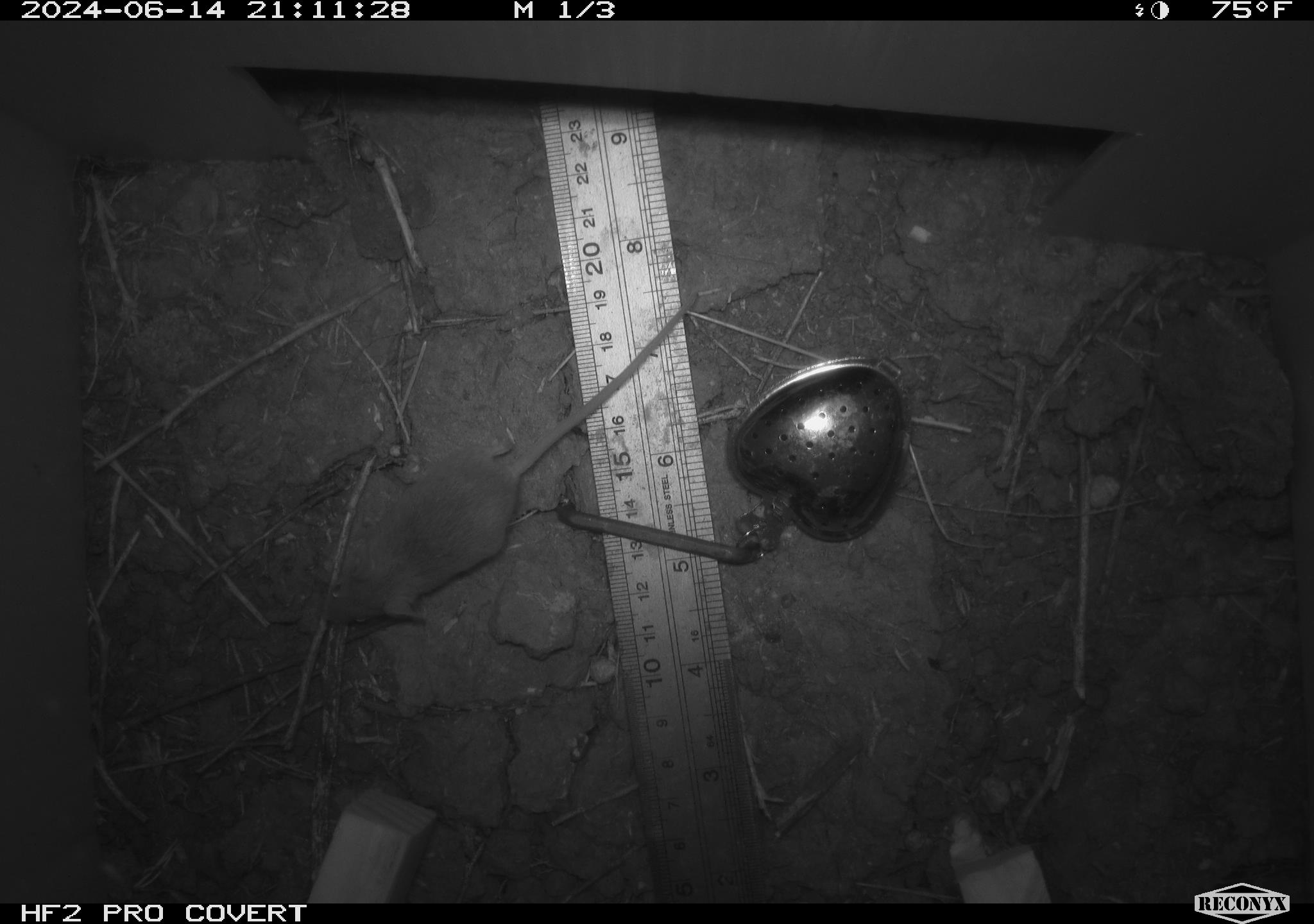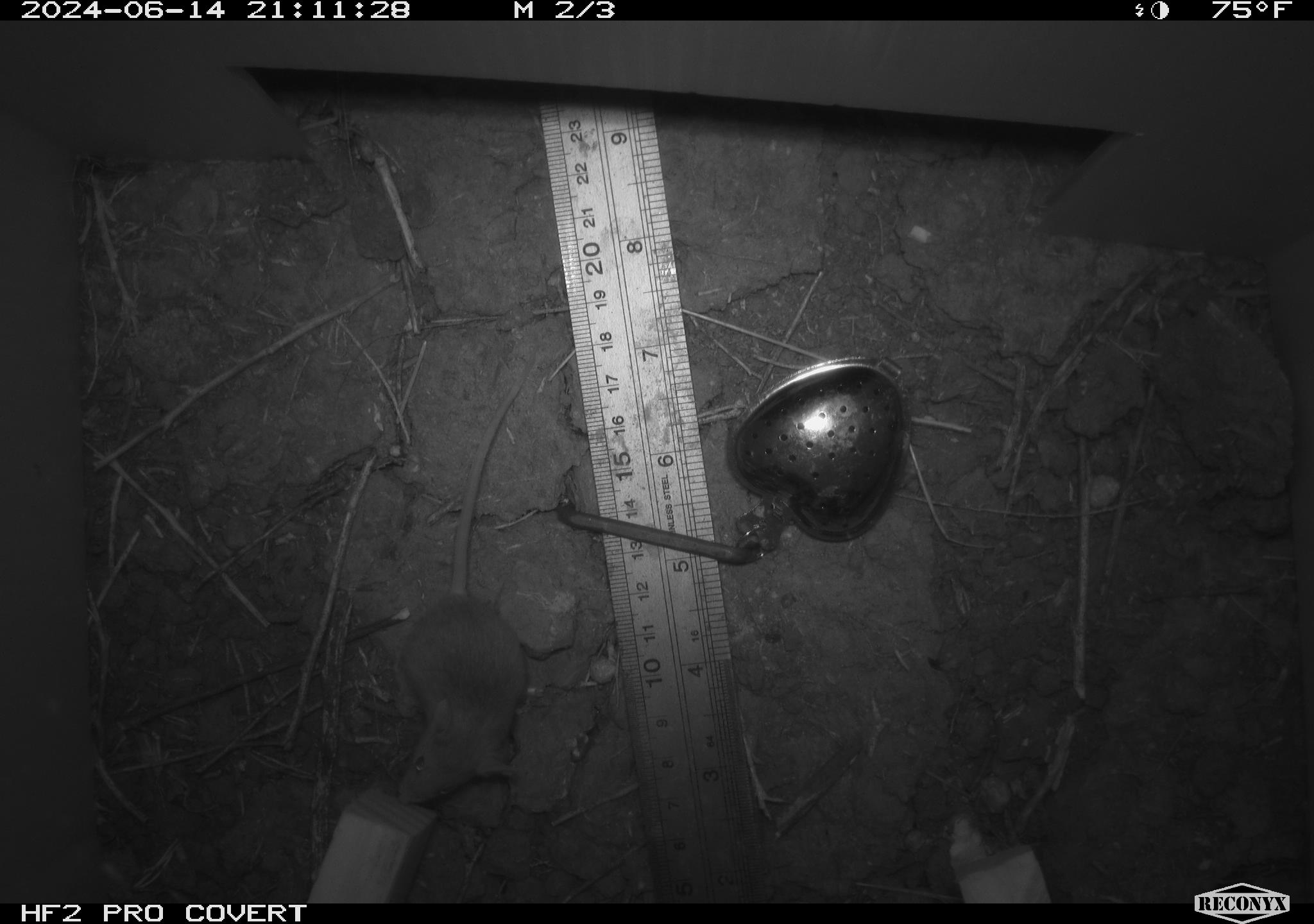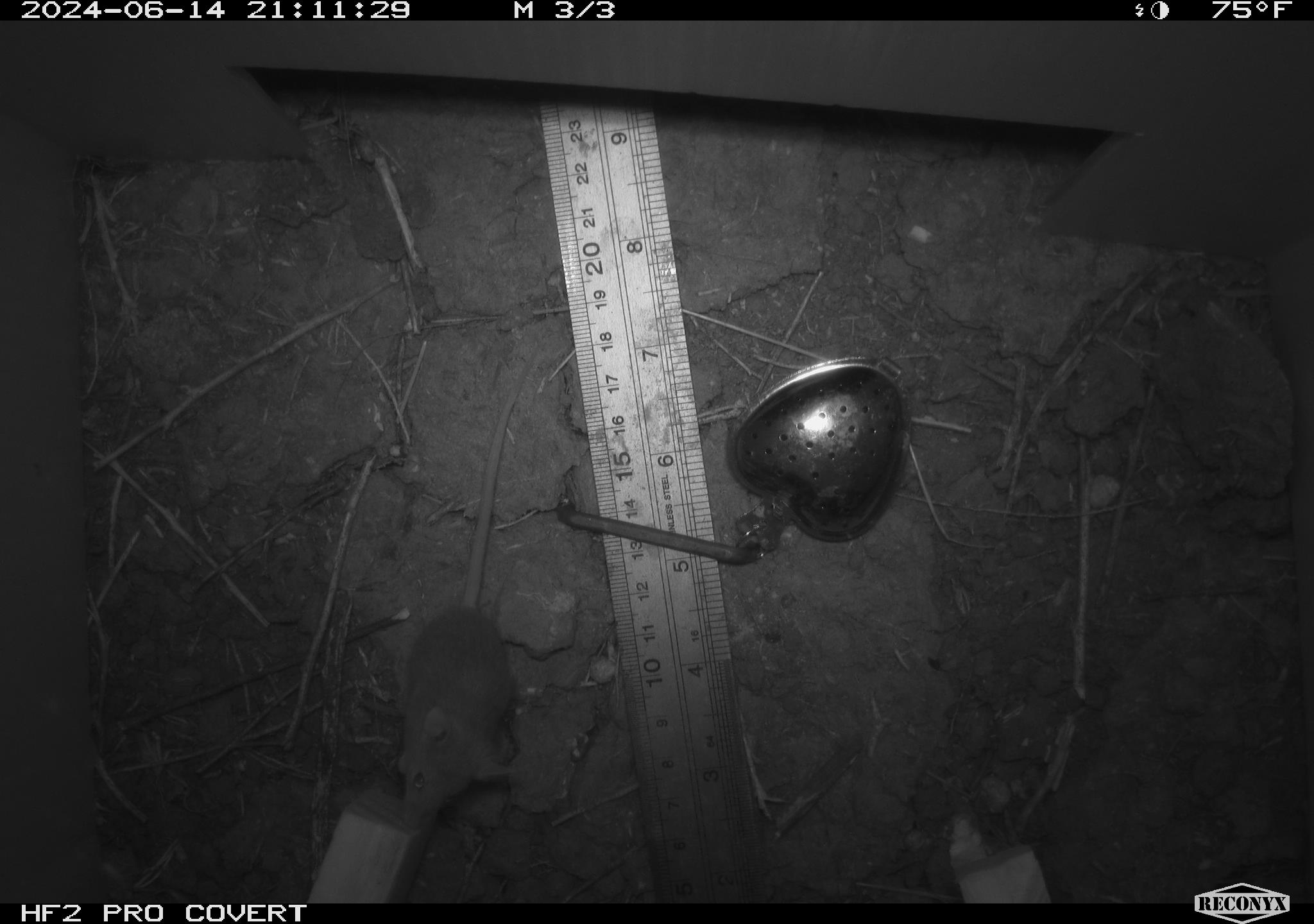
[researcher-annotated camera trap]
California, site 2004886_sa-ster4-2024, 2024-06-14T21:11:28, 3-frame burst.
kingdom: Animalia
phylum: Chordata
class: Mammalia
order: Rodentia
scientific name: Rodentia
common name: mouse species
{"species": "mouse species (Rodentia)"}